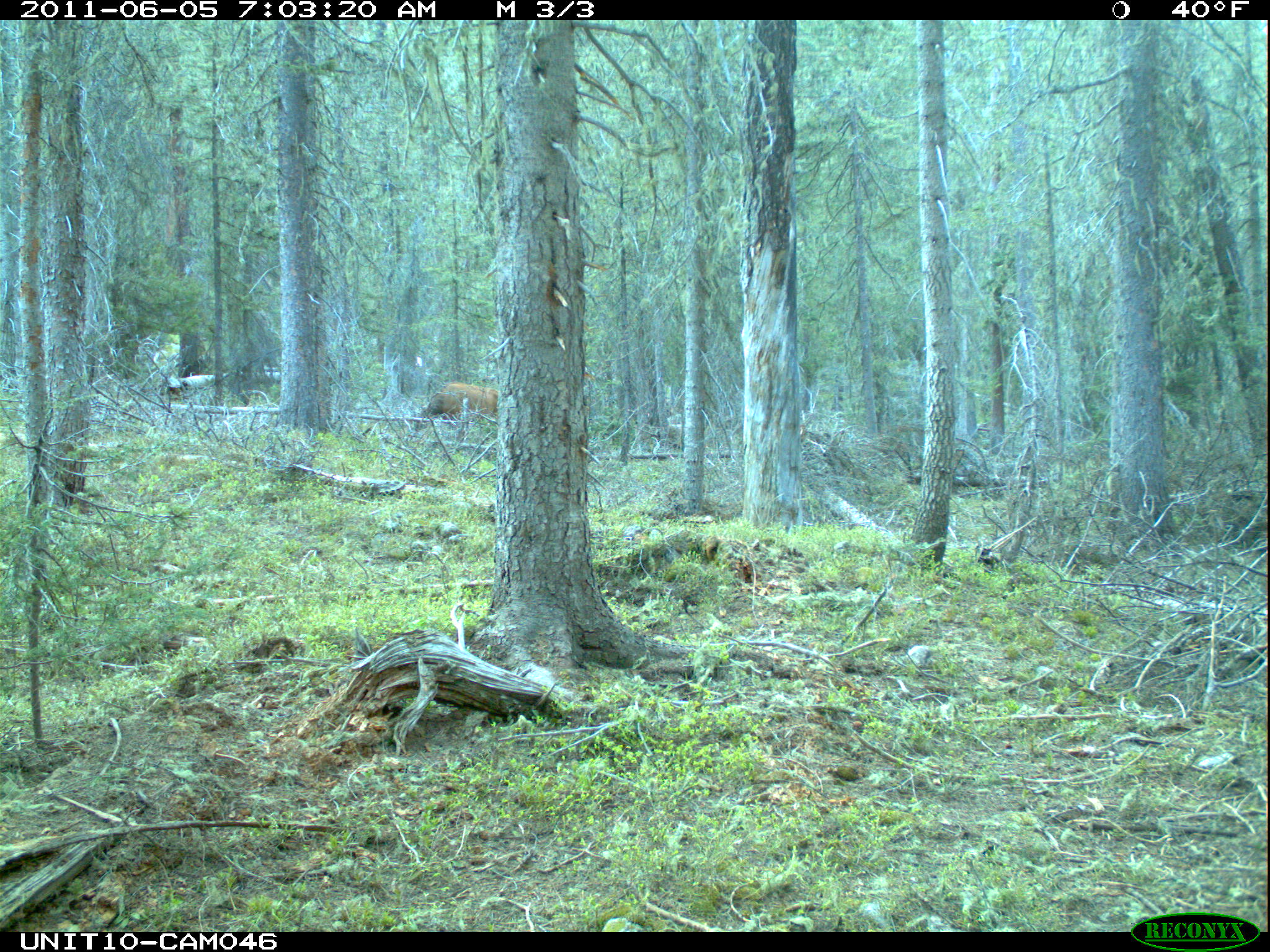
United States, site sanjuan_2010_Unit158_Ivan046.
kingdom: Animalia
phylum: Chordata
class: Mammalia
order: Artiodactyla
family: Cervidae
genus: Cervus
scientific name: Cervus elaphus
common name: red deer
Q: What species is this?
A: Cervus elaphus (red deer).